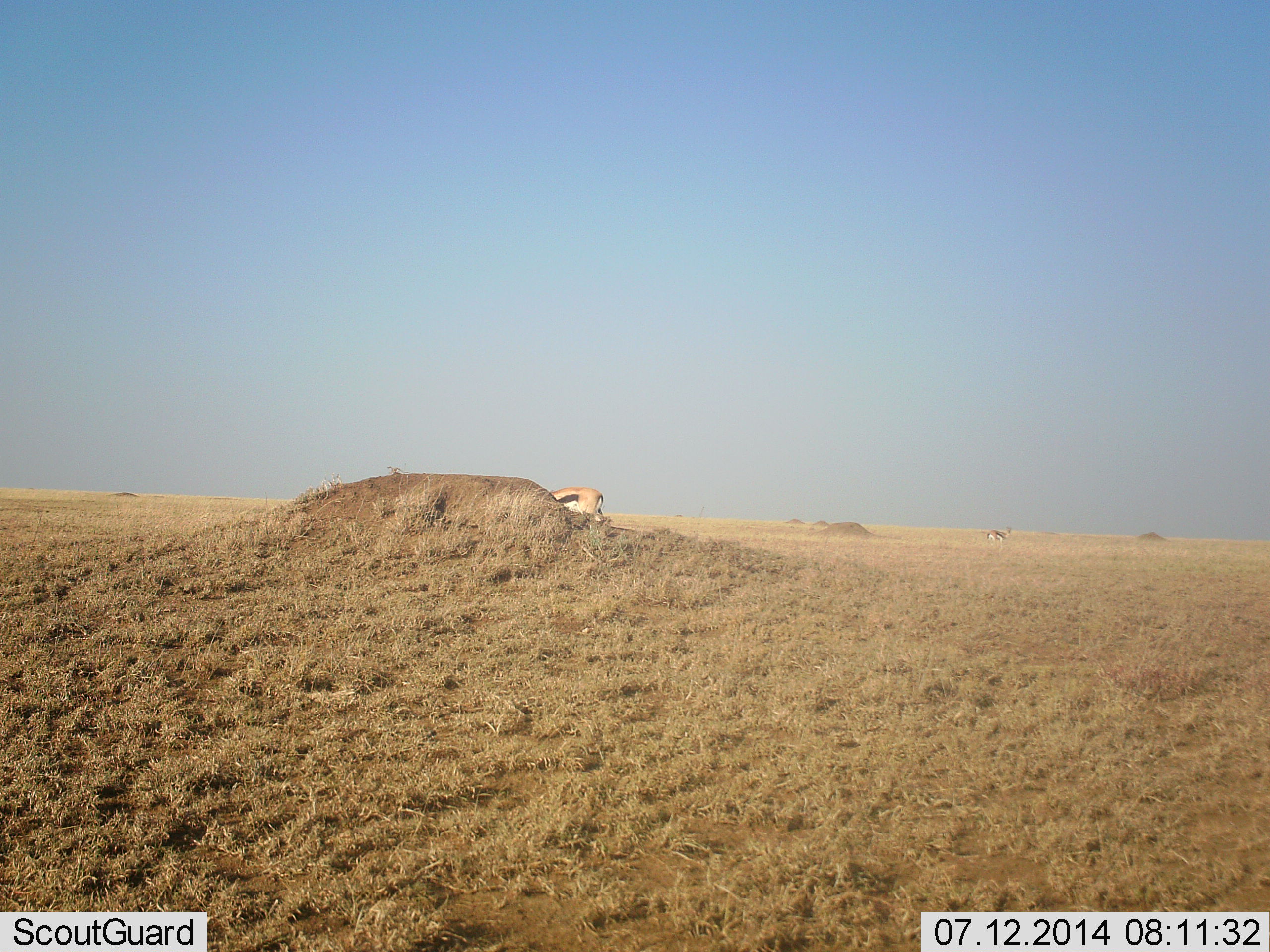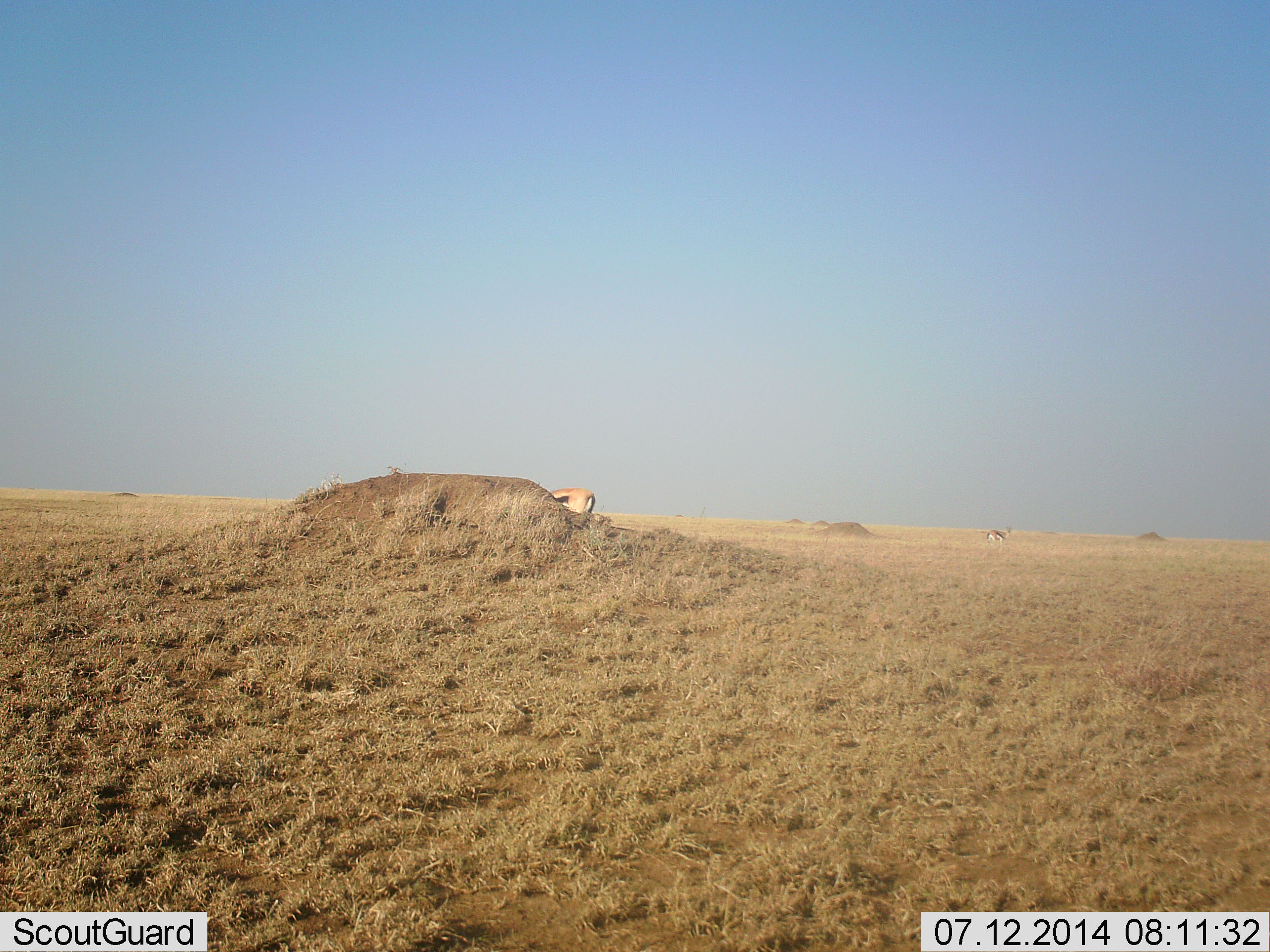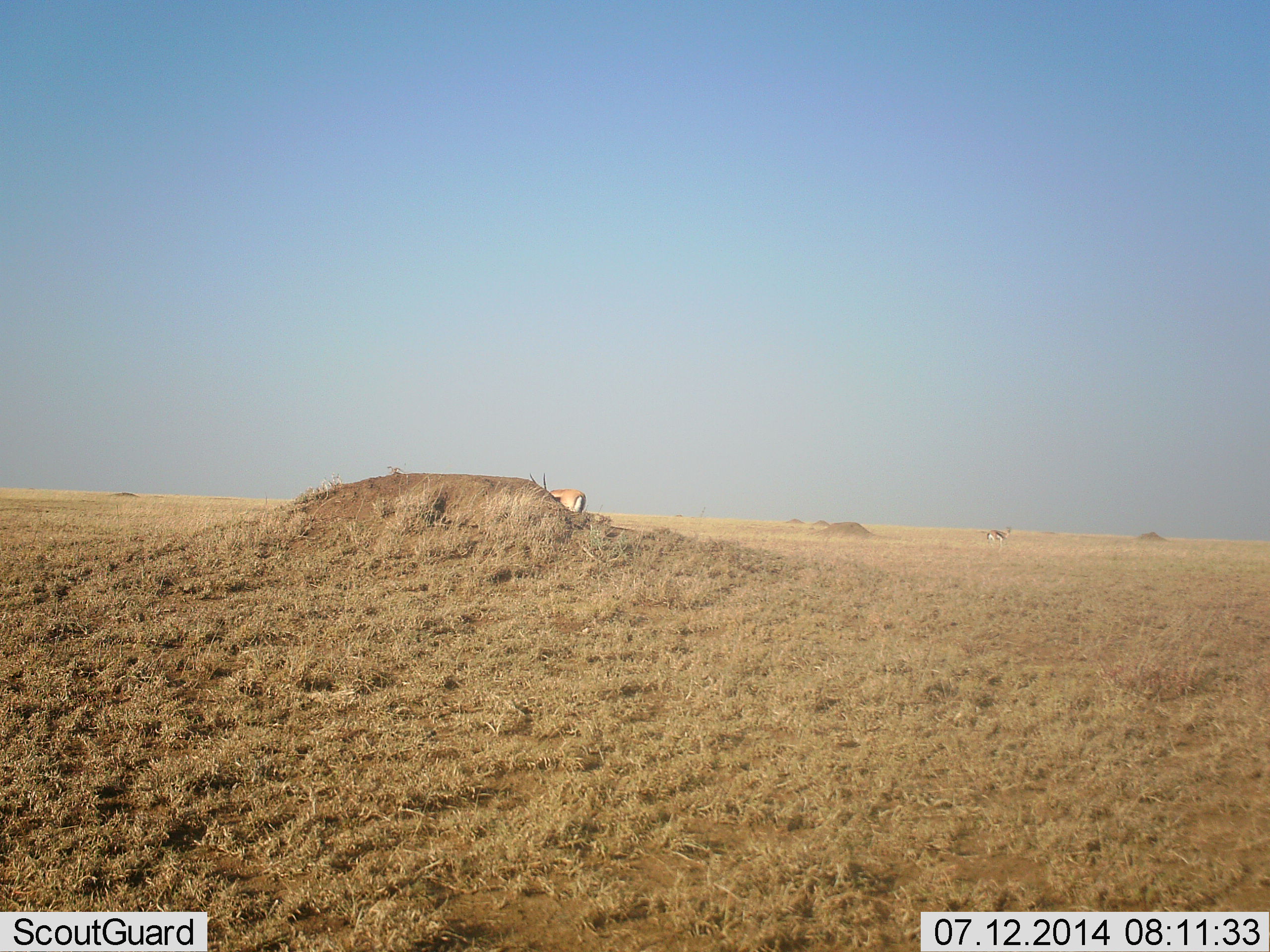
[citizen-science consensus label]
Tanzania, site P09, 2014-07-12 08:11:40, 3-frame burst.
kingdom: Animalia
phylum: Chordata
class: Mammalia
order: Artiodactyla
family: Bovidae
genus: Eudorcas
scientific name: Eudorcas thomsonii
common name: thomson's gazelle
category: gazellethomsons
Gazellethomsons (thomson's gazelle) (Eudorcas thomsonii), count 2. Behavior (volunteer vote fractions): standing 70%, resting 0%, moving 50%, interacting 0%. Young present (vote fraction): 0%. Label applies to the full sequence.